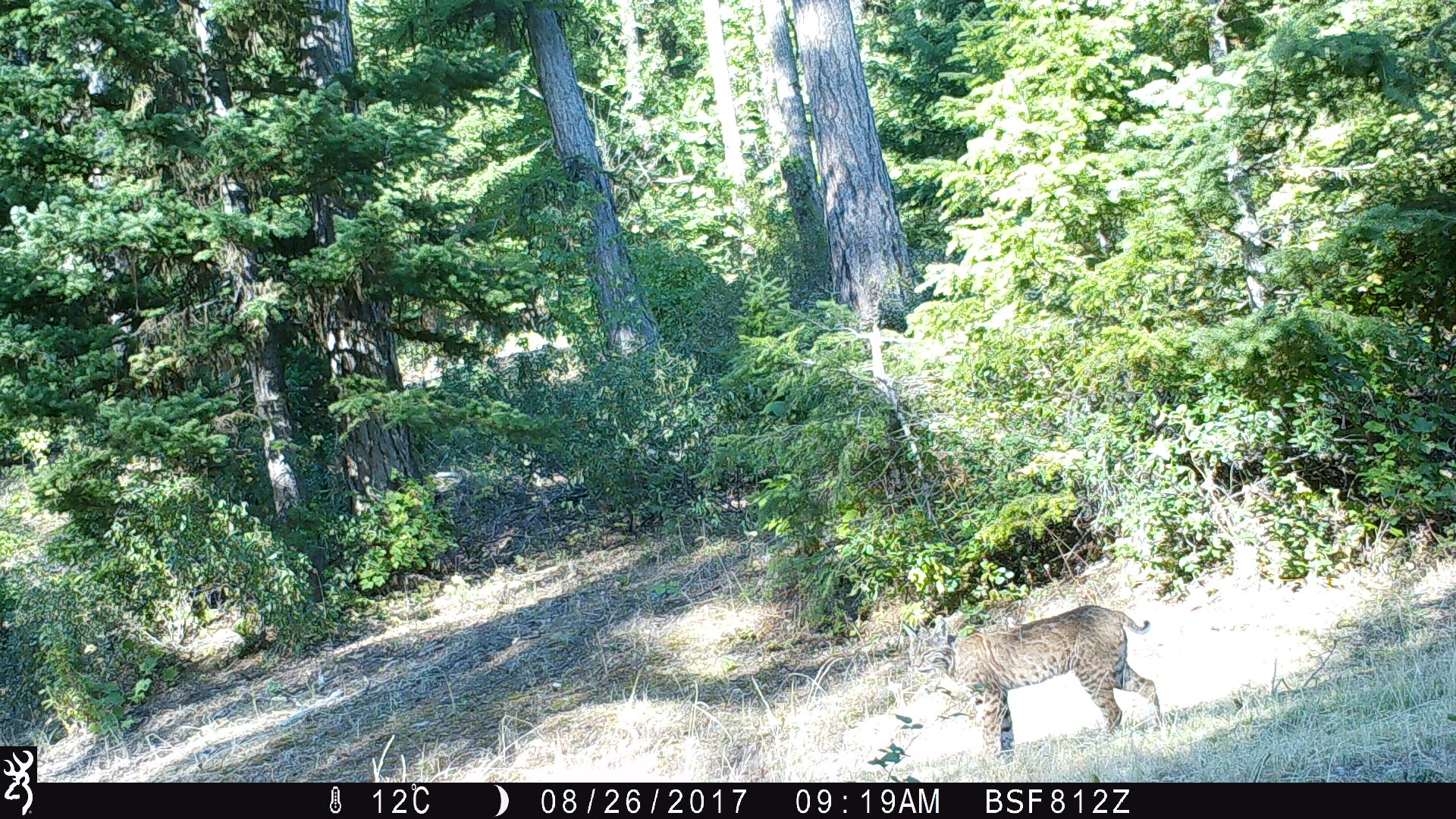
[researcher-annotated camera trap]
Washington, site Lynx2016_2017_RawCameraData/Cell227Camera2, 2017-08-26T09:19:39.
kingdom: Animalia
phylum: Chordata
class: Mammalia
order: Carnivora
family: Felidae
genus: Lynx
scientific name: Lynx rufus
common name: bobcat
Lynx rufus (bobcat). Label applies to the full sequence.